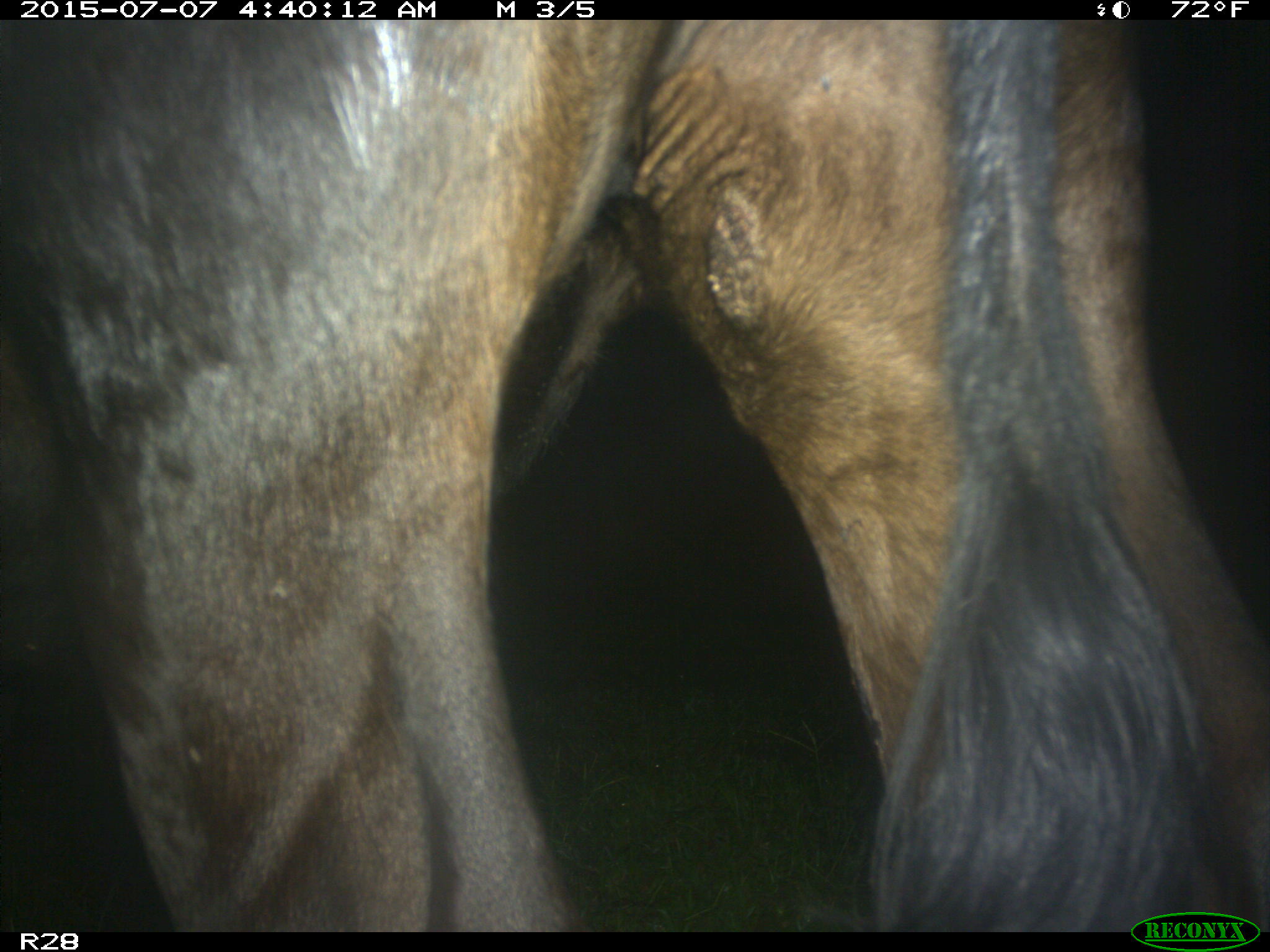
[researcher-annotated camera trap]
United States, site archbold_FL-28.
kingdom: Animalia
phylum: Chordata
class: Mammalia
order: Artiodactyla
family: Bovidae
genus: Bos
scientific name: Bos taurus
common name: domestic cow